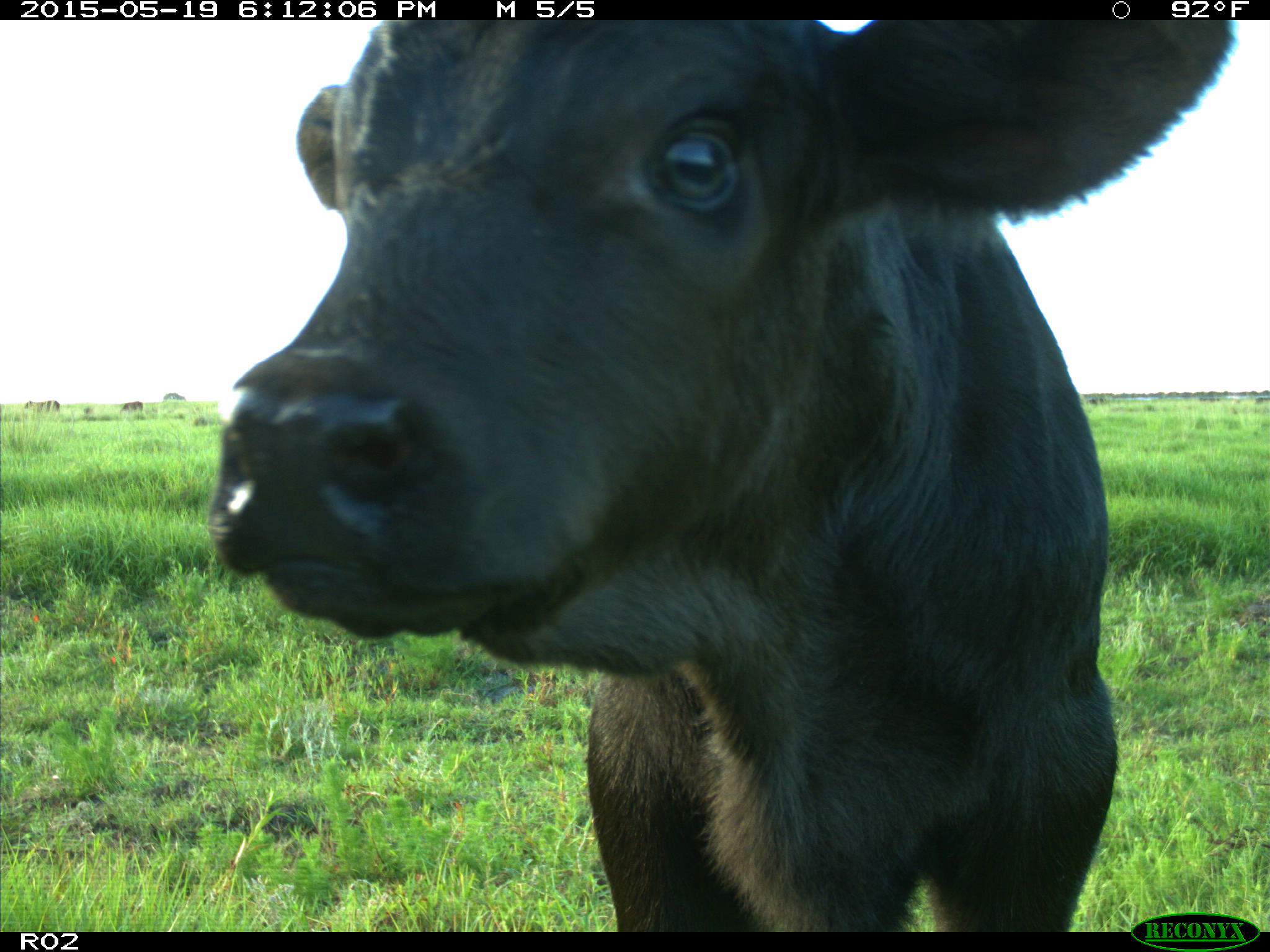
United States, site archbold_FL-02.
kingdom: Animalia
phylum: Chordata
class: Mammalia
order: Artiodactyla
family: Bovidae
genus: Bos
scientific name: Bos taurus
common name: domestic cow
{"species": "Bos taurus (domestic cow)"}